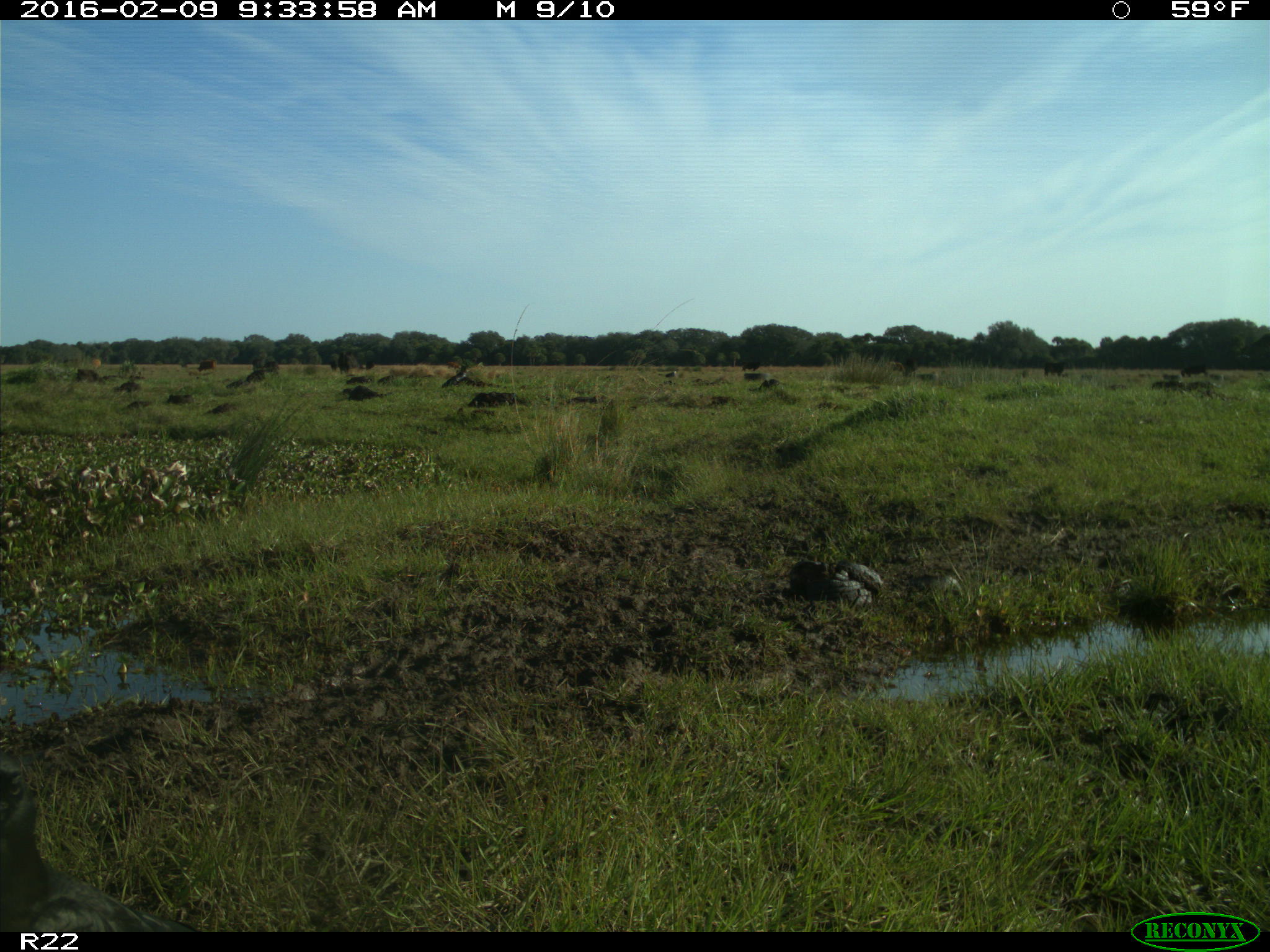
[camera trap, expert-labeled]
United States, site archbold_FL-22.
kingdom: Animalia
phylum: Chordata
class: Mammalia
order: Artiodactyla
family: Bovidae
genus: Bos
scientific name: Bos taurus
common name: domestic cow